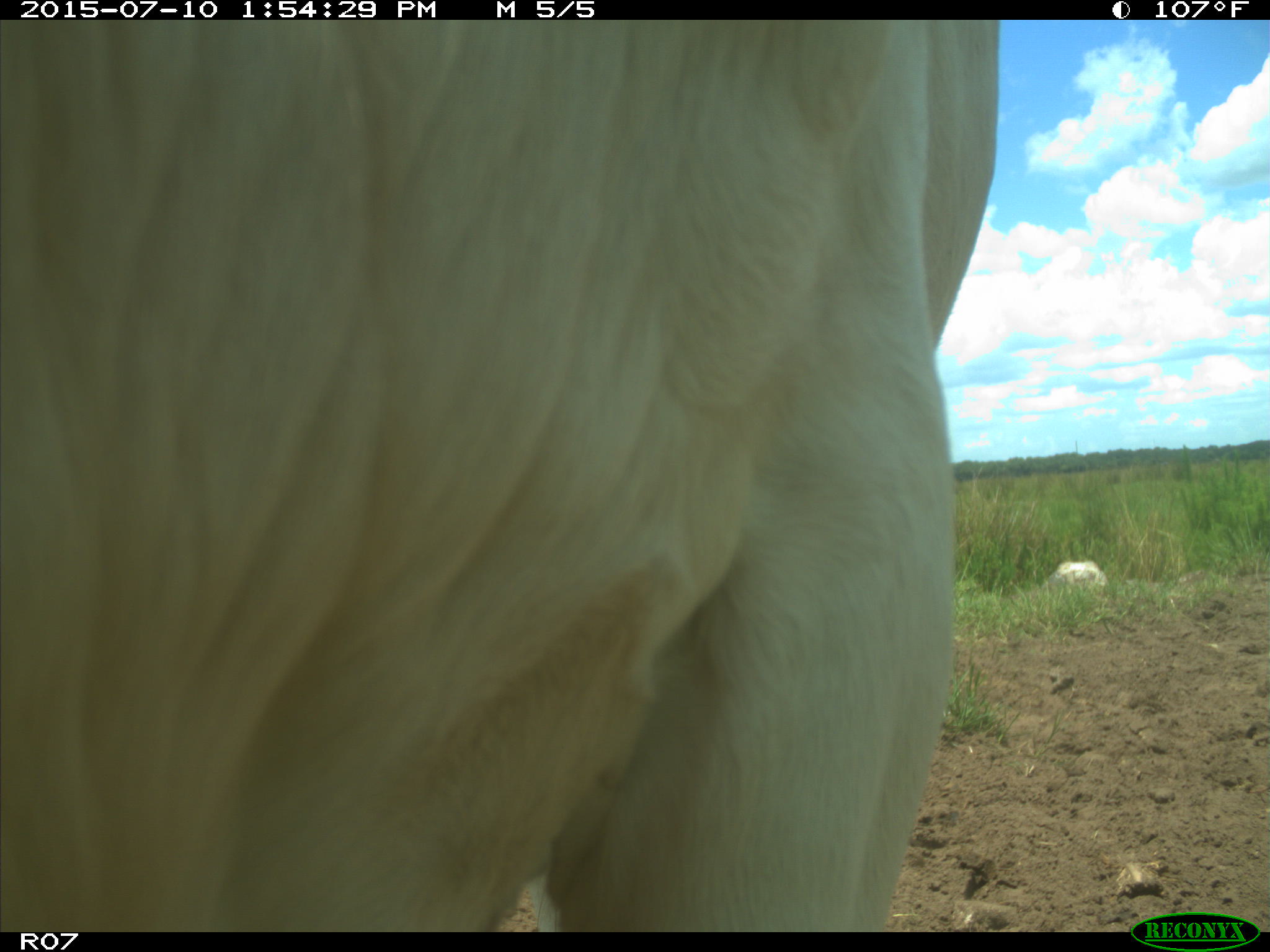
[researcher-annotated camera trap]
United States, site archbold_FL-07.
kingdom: Animalia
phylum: Chordata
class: Mammalia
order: Artiodactyla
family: Bovidae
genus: Bos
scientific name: Bos taurus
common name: domestic cow